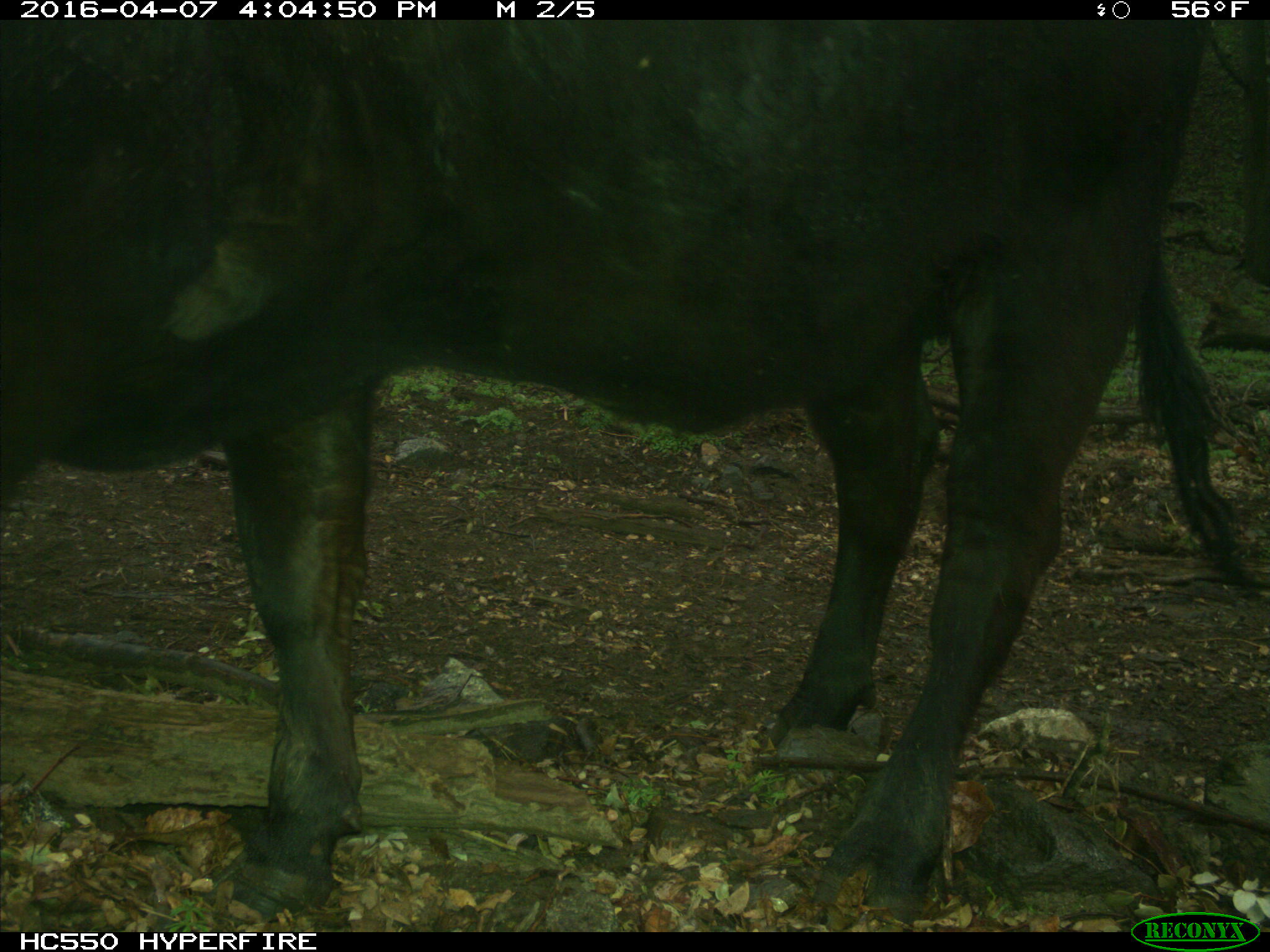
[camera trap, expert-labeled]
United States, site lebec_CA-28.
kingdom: Animalia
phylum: Chordata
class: Mammalia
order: Artiodactyla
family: Bovidae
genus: Bos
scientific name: Bos taurus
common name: domestic cow